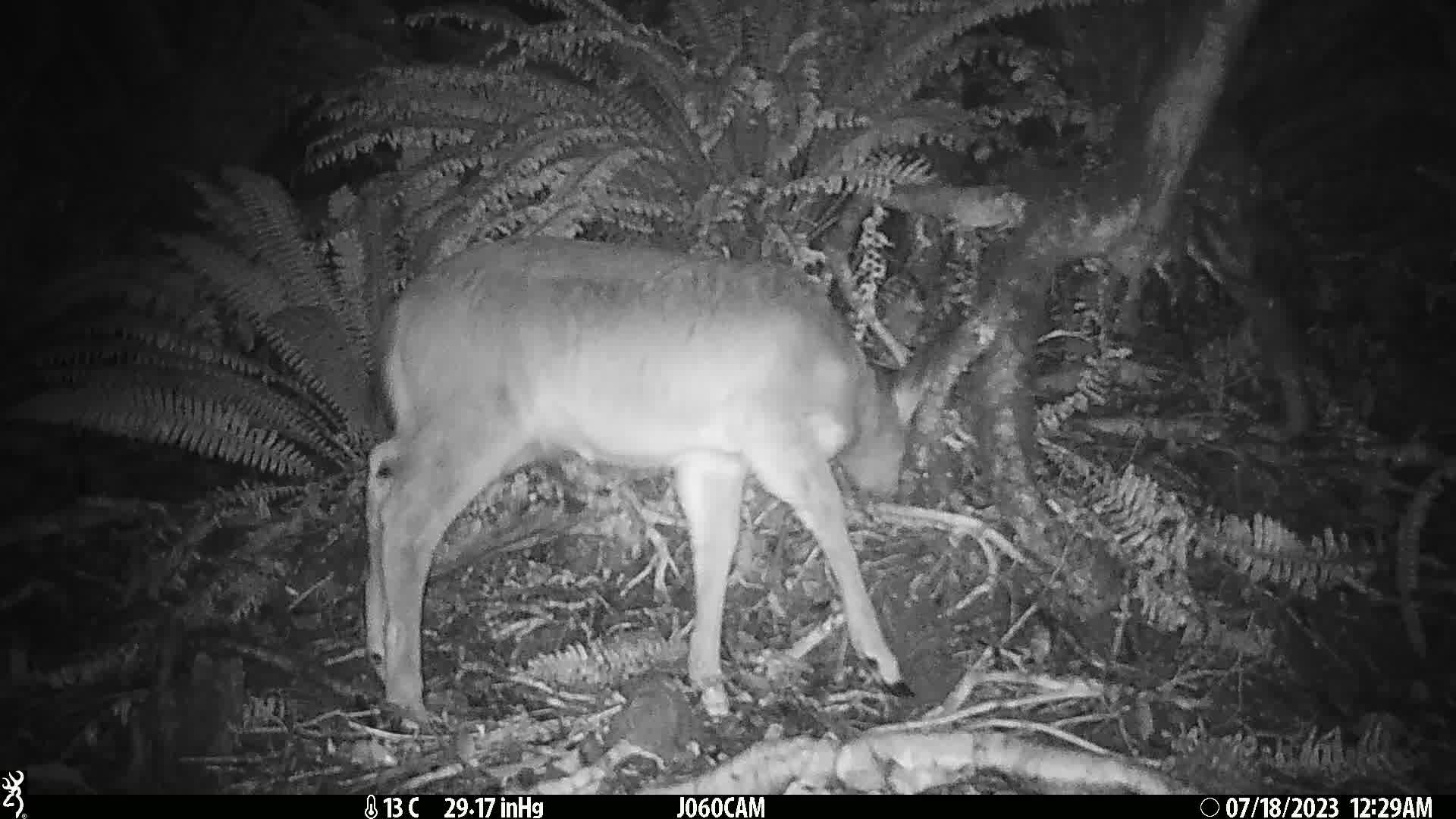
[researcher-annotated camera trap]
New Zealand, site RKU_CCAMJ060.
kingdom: Animalia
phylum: Chordata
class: Mammalia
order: Artiodactyla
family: Cervidae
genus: Odocoileus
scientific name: Odocoileus virginianus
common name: white-tailed deer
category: white tailed deer